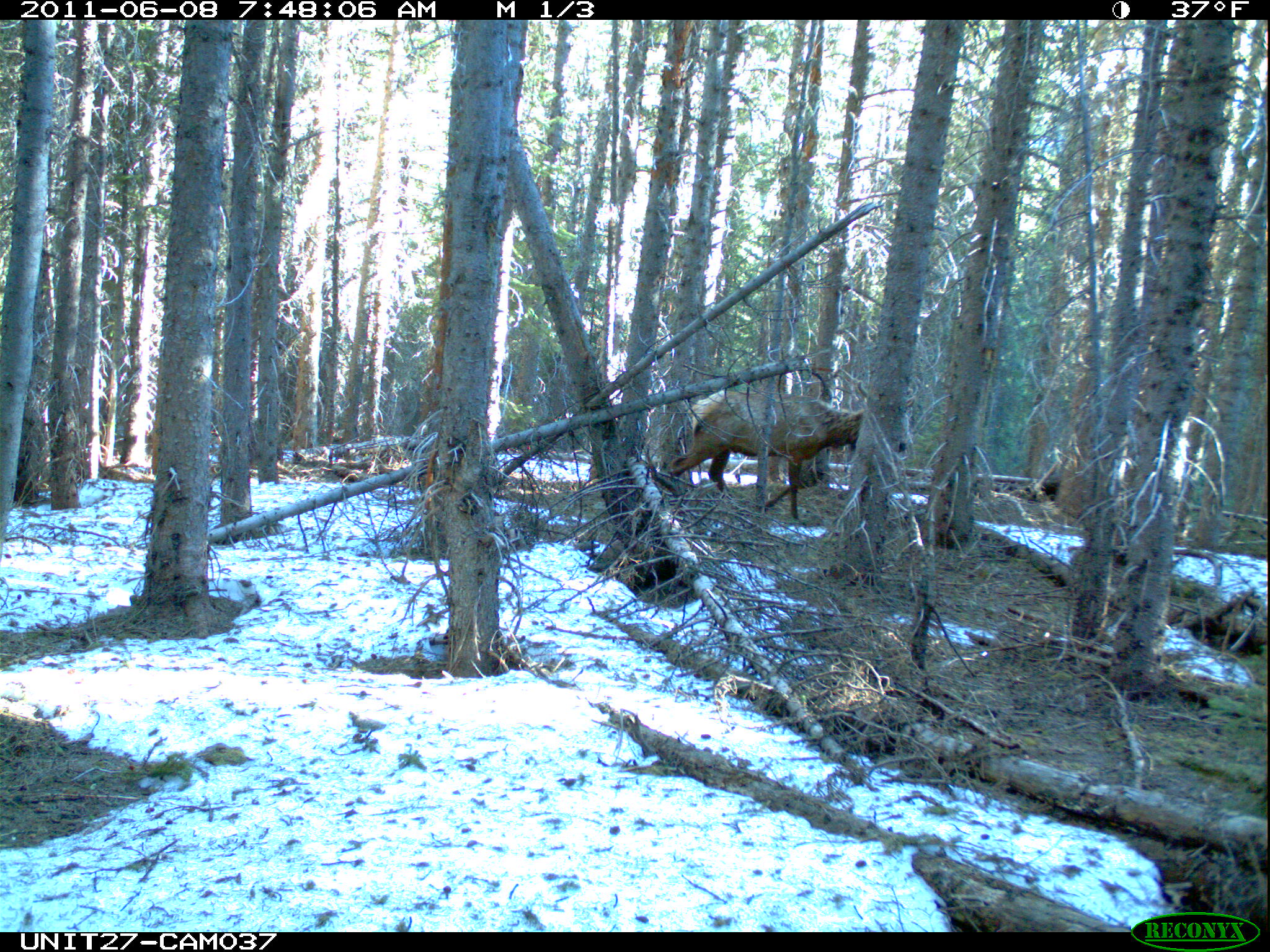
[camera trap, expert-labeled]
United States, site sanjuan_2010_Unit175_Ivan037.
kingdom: Animalia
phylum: Chordata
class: Mammalia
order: Artiodactyla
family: Cervidae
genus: Cervus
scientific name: Cervus elaphus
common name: red deer